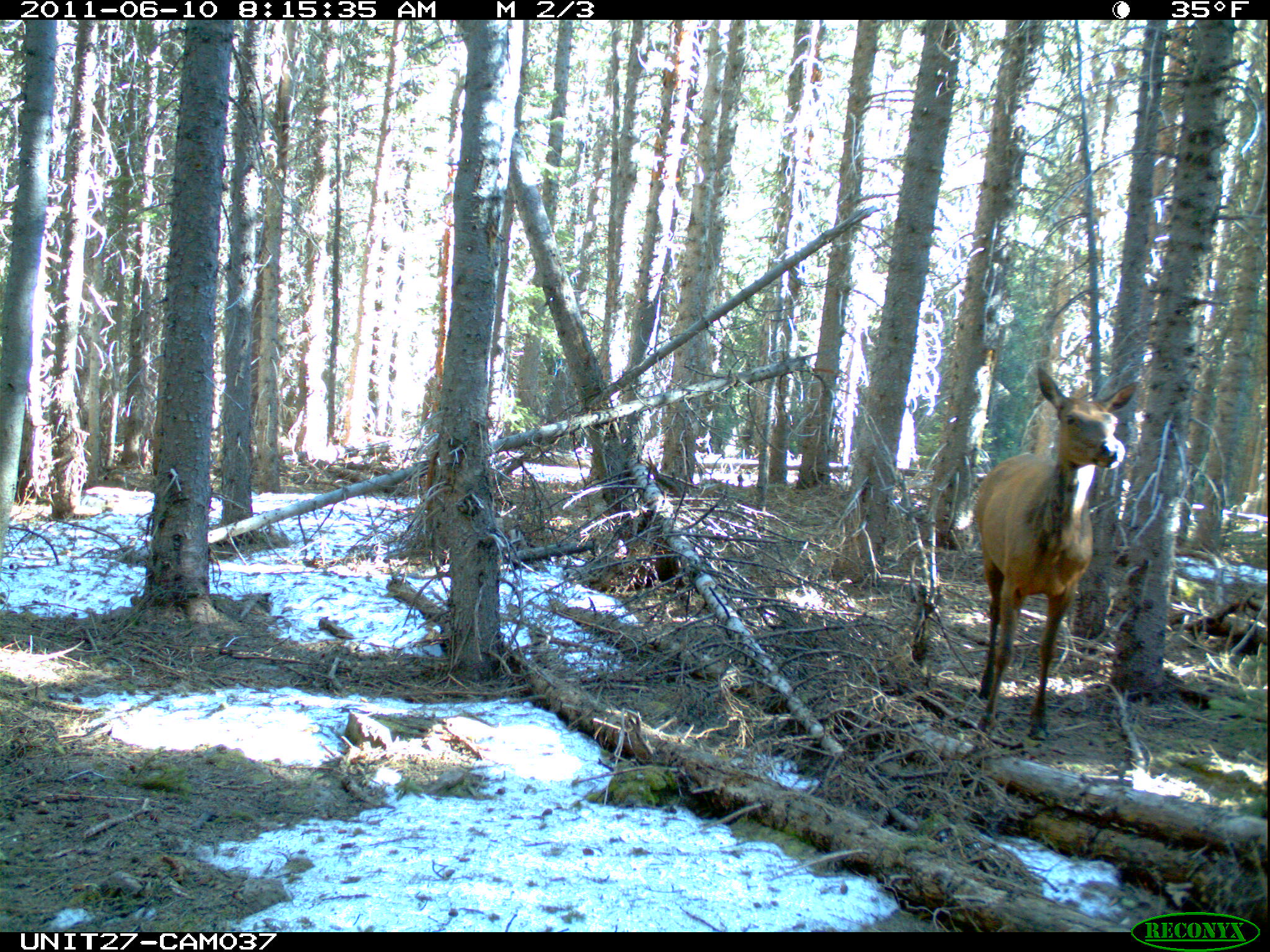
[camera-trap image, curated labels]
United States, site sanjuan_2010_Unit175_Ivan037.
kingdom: Animalia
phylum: Chordata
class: Mammalia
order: Artiodactyla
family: Cervidae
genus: Cervus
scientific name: Cervus elaphus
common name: red deer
Cervus elaphus (red deer).